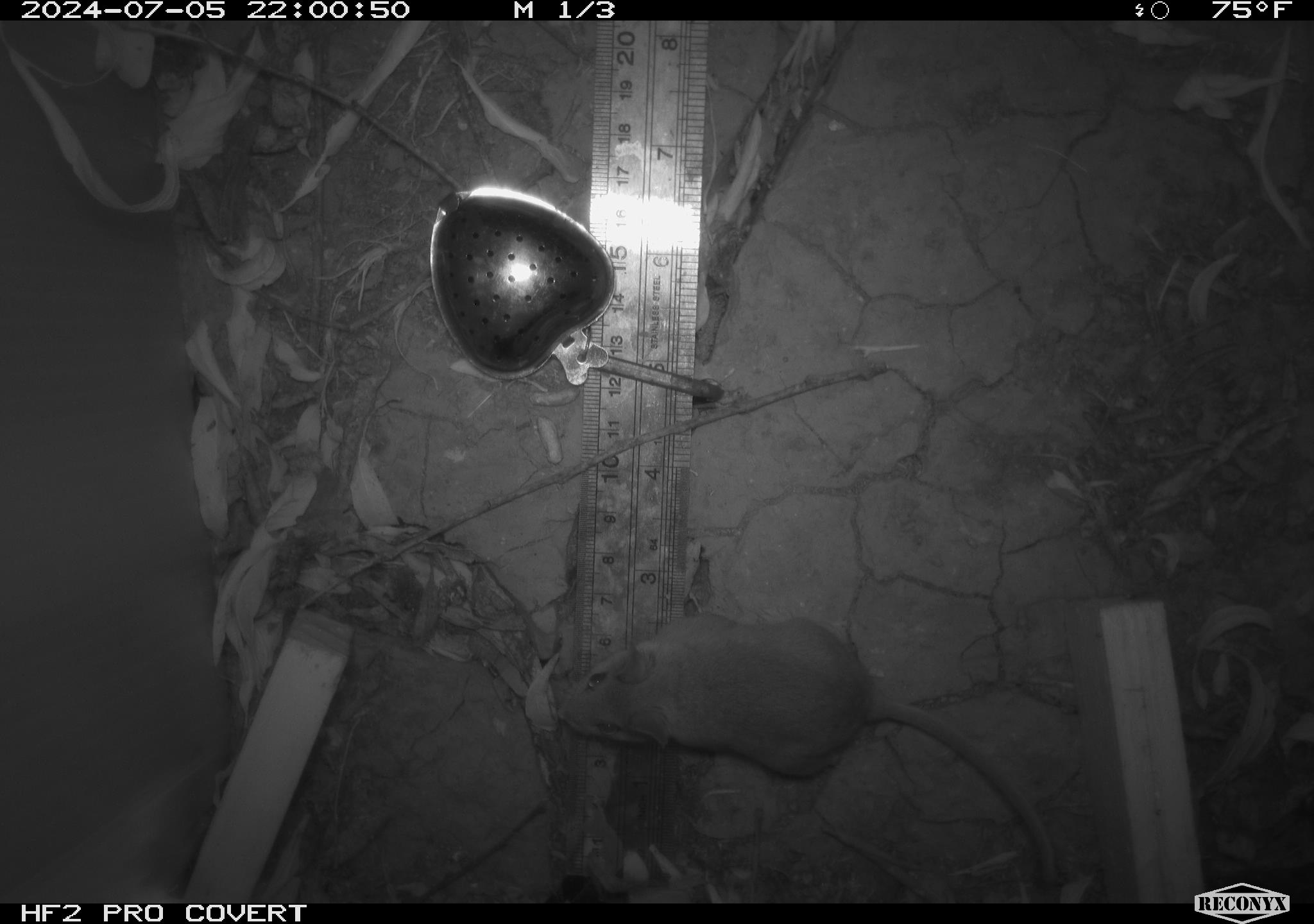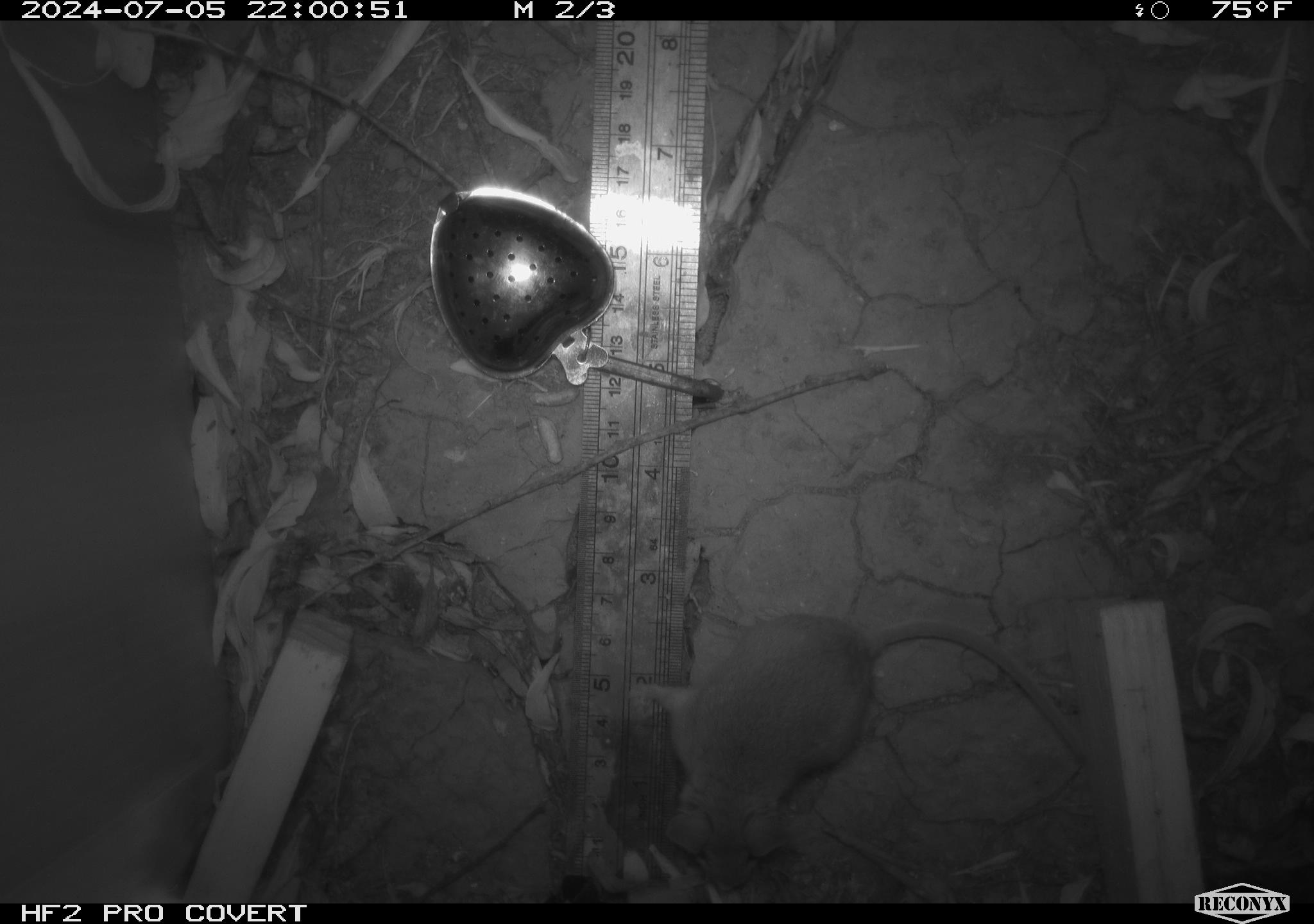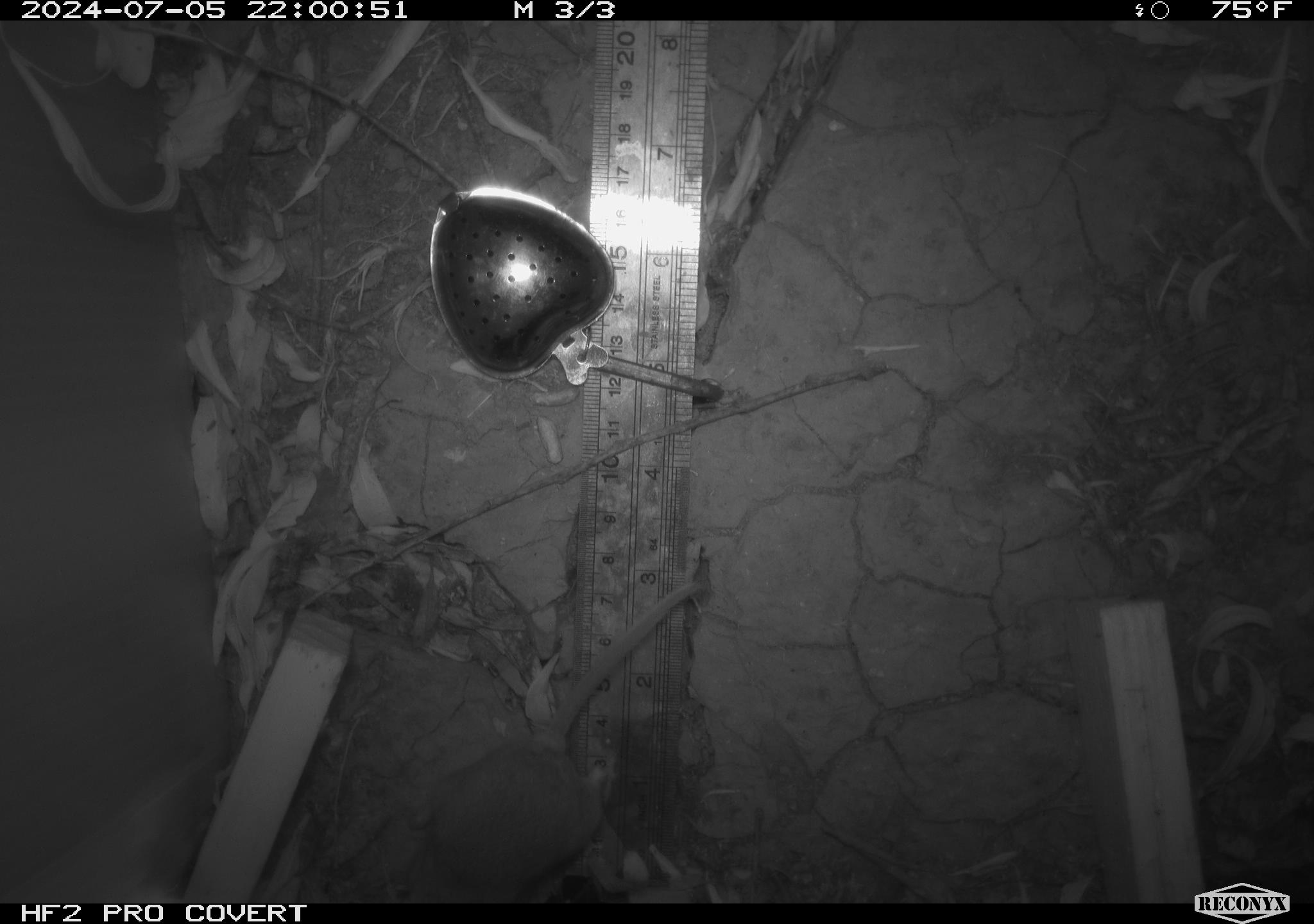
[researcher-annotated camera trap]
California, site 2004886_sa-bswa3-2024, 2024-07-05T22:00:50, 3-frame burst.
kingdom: Animalia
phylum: Chordata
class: Mammalia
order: Rodentia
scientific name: Rodentia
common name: mouse species